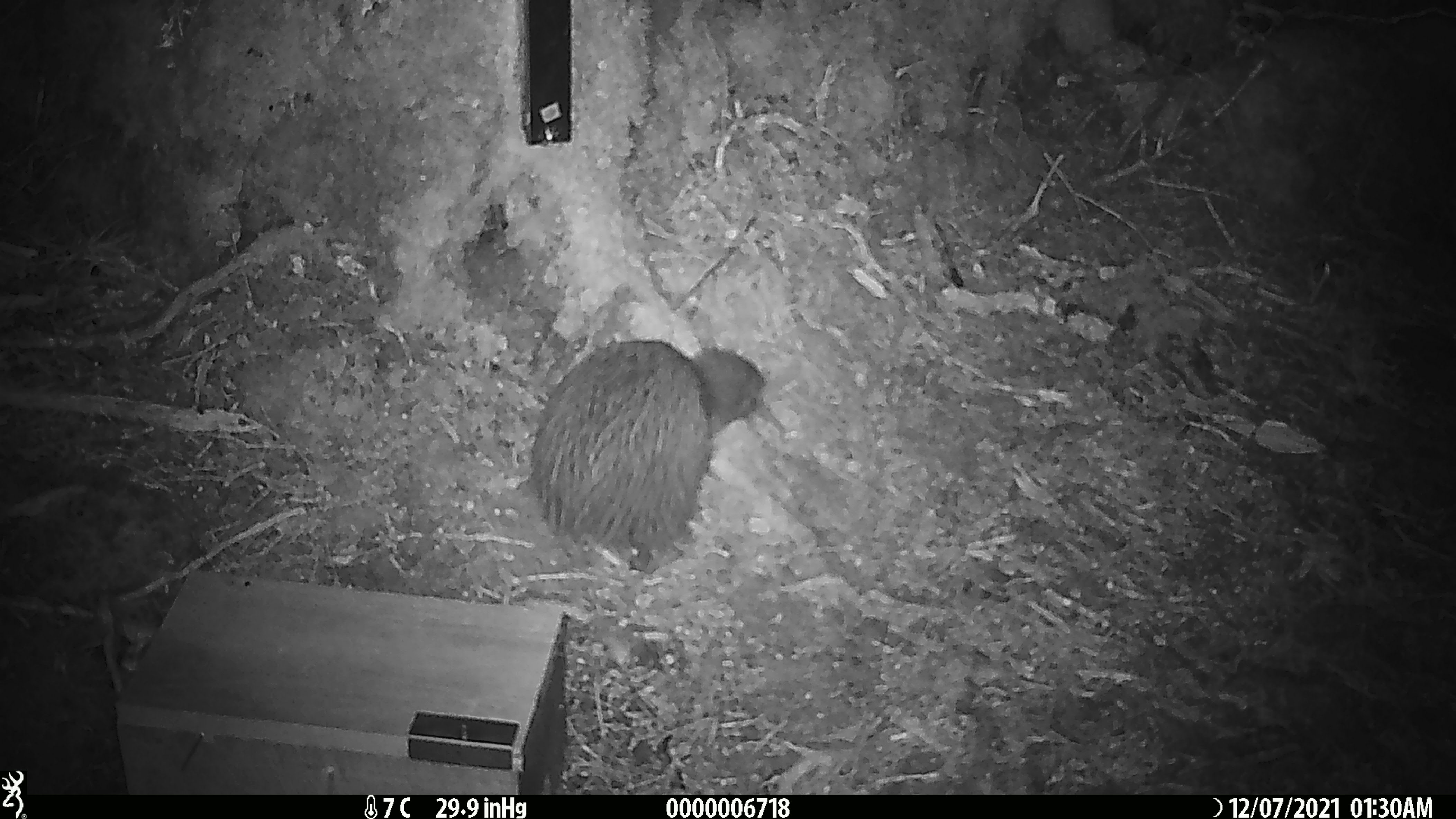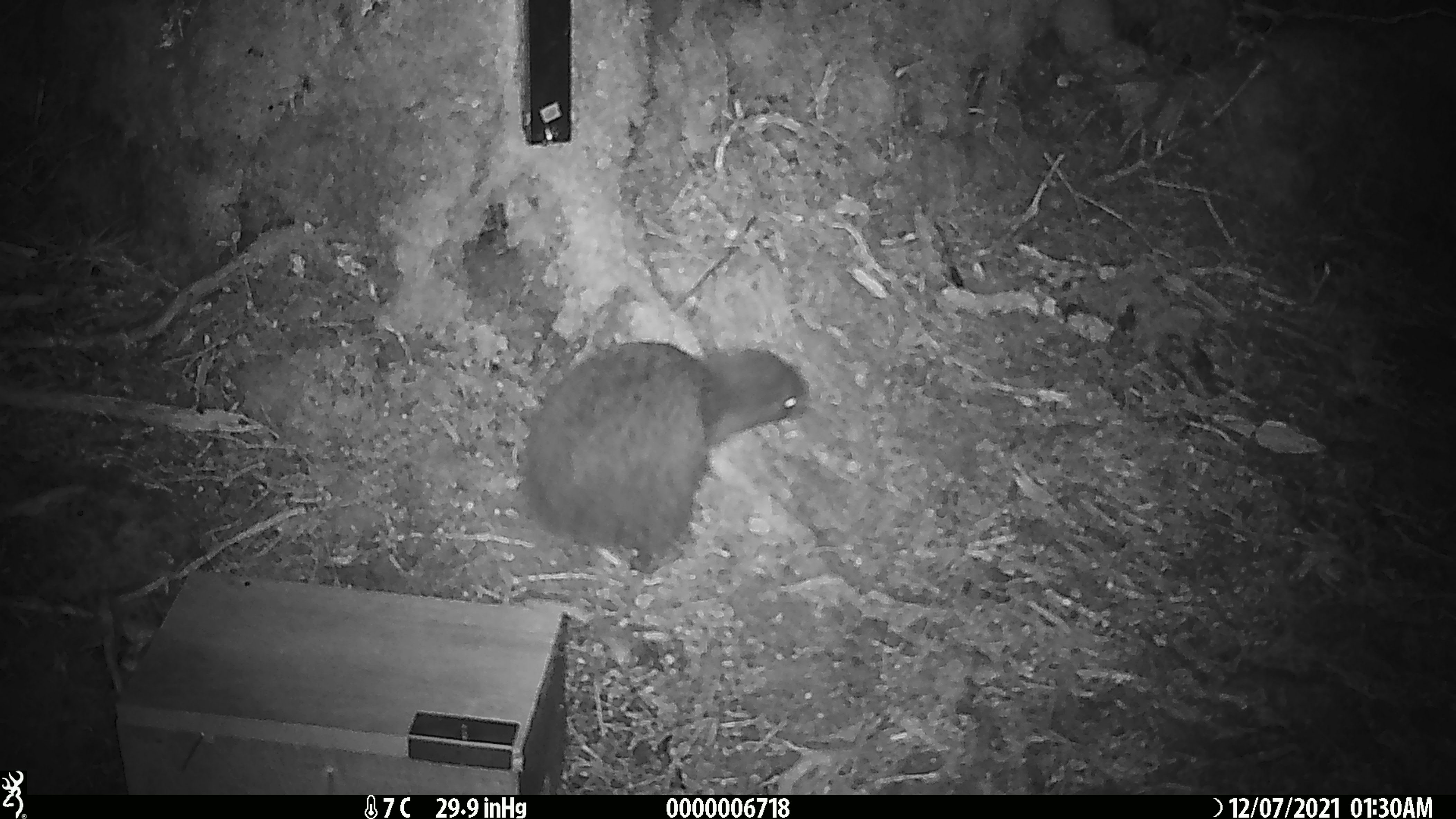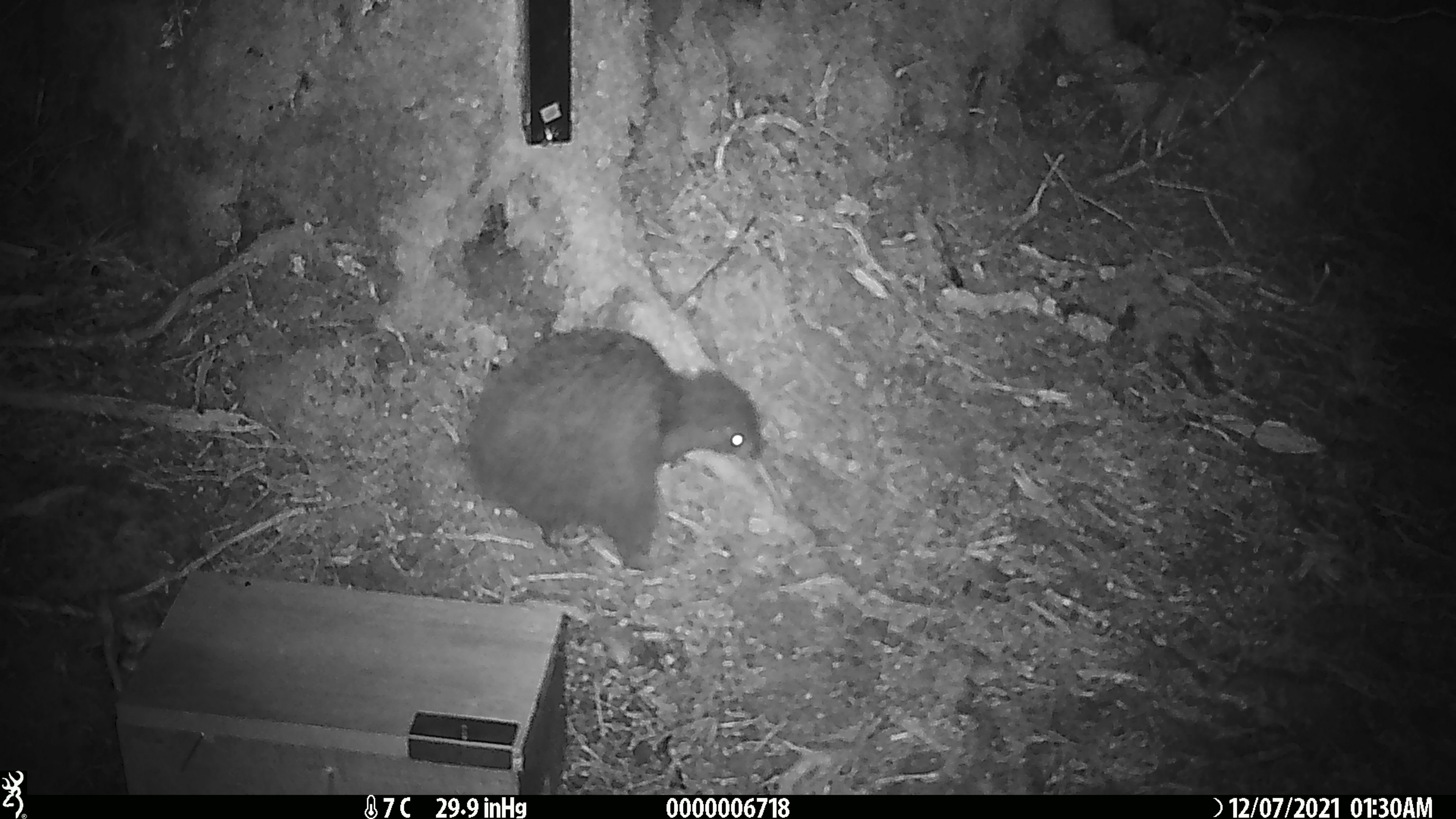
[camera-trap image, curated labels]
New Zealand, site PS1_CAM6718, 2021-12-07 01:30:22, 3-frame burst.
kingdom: Animalia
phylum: Chordata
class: Aves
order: Apterygiformes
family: Apterygidae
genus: Apteryx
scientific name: Apteryx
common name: kiwi